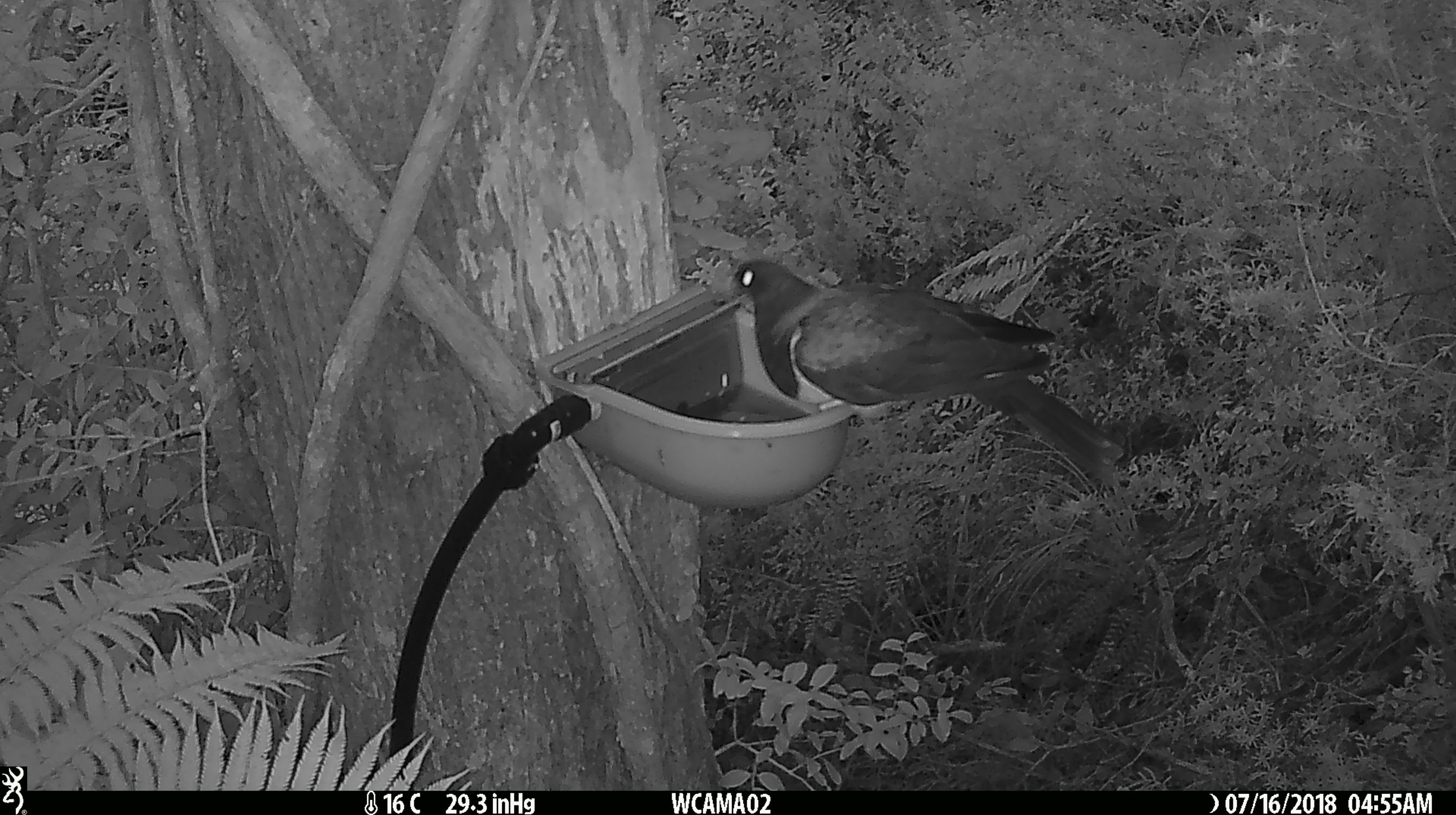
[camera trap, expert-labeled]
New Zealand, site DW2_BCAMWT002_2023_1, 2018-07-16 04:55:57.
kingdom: Animalia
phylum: Chordata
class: Aves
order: Columbiformes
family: Columbidae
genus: Hemiphaga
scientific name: Hemiphaga novaeseelandiae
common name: new zealand pigeon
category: kereru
Kereru (new zealand pigeon) (Hemiphaga novaeseelandiae).